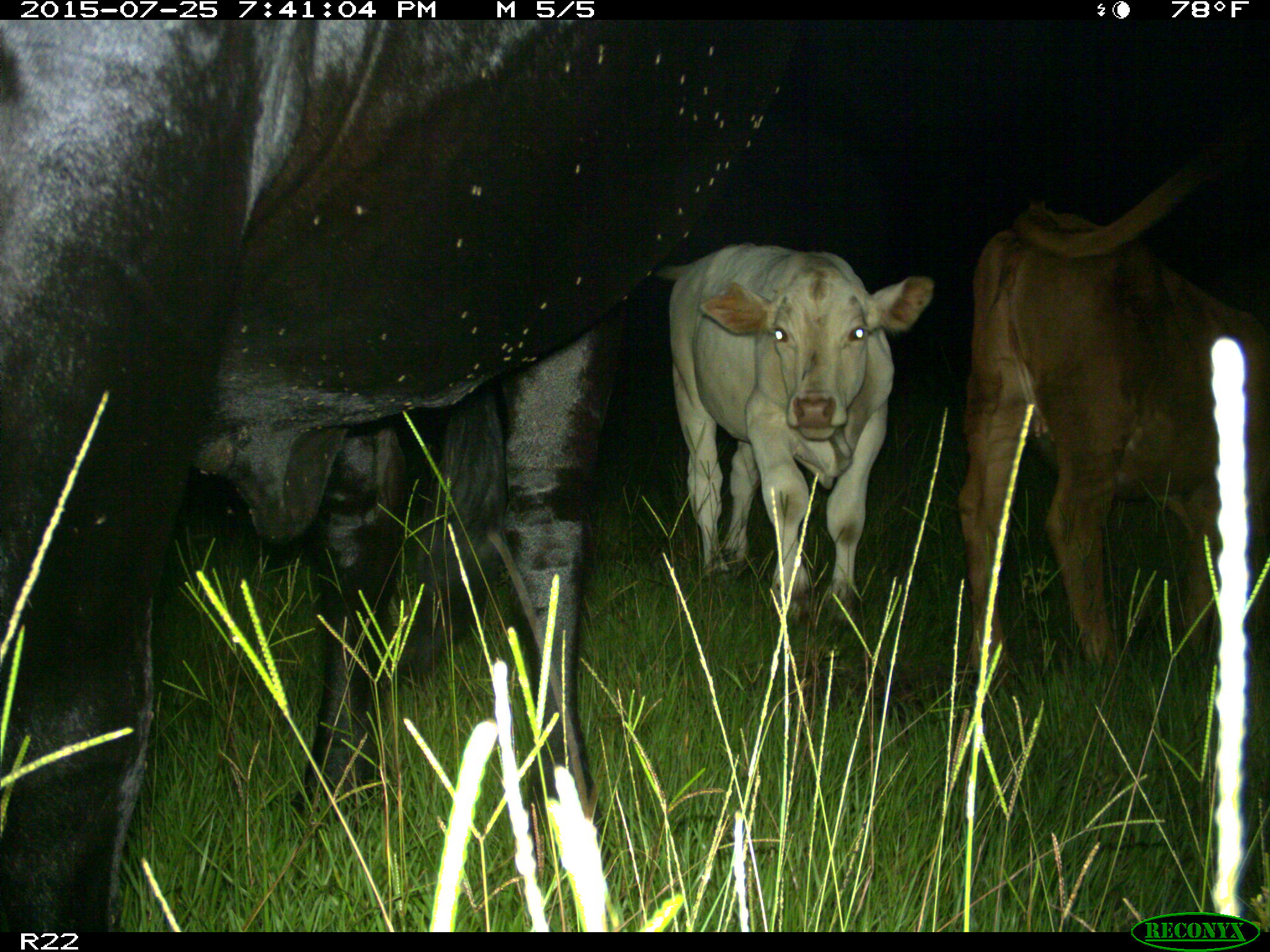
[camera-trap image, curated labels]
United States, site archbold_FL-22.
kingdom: Animalia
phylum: Chordata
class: Mammalia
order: Artiodactyla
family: Bovidae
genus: Bos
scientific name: Bos taurus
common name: domestic cow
Bos taurus (domestic cow).